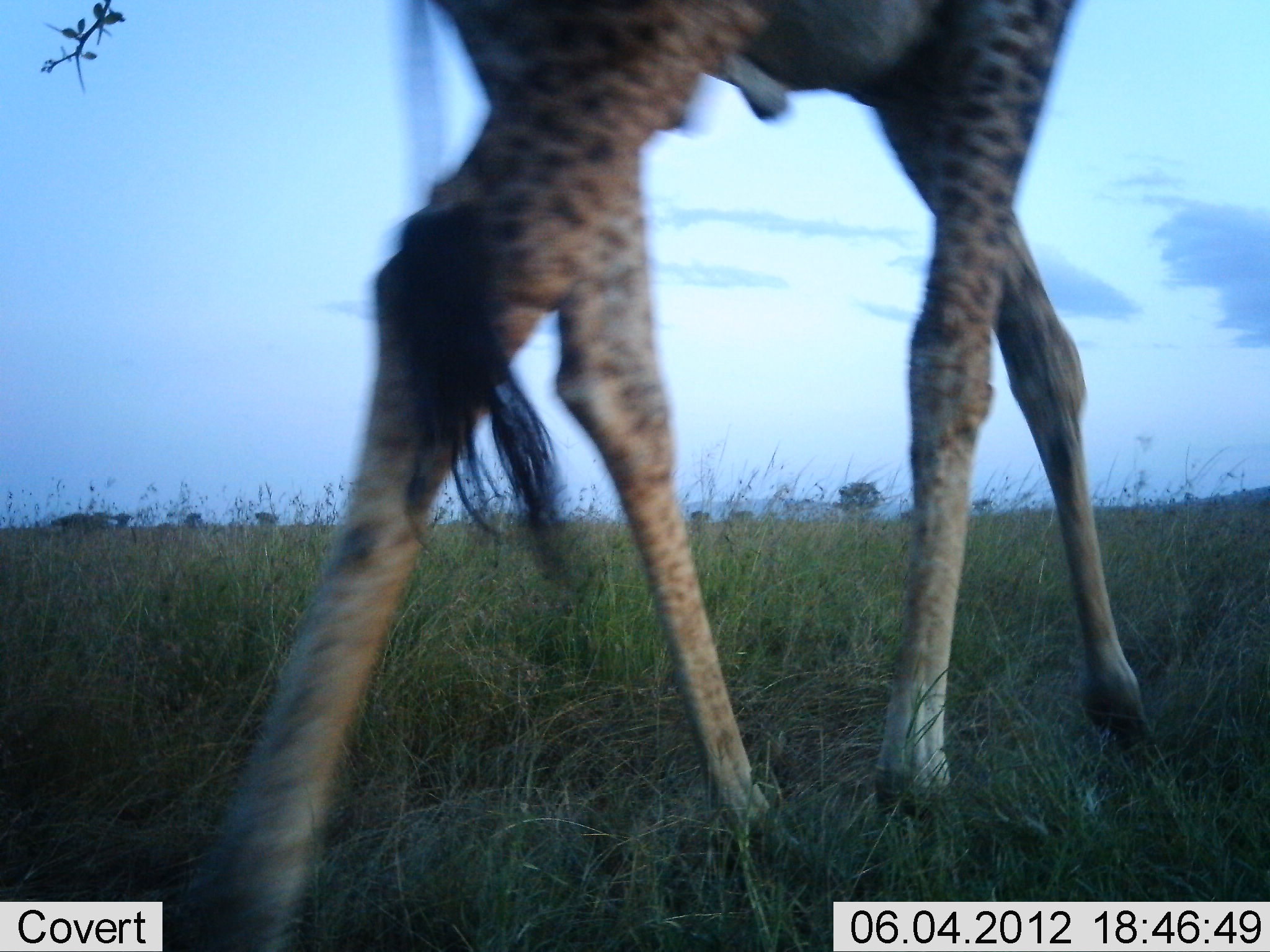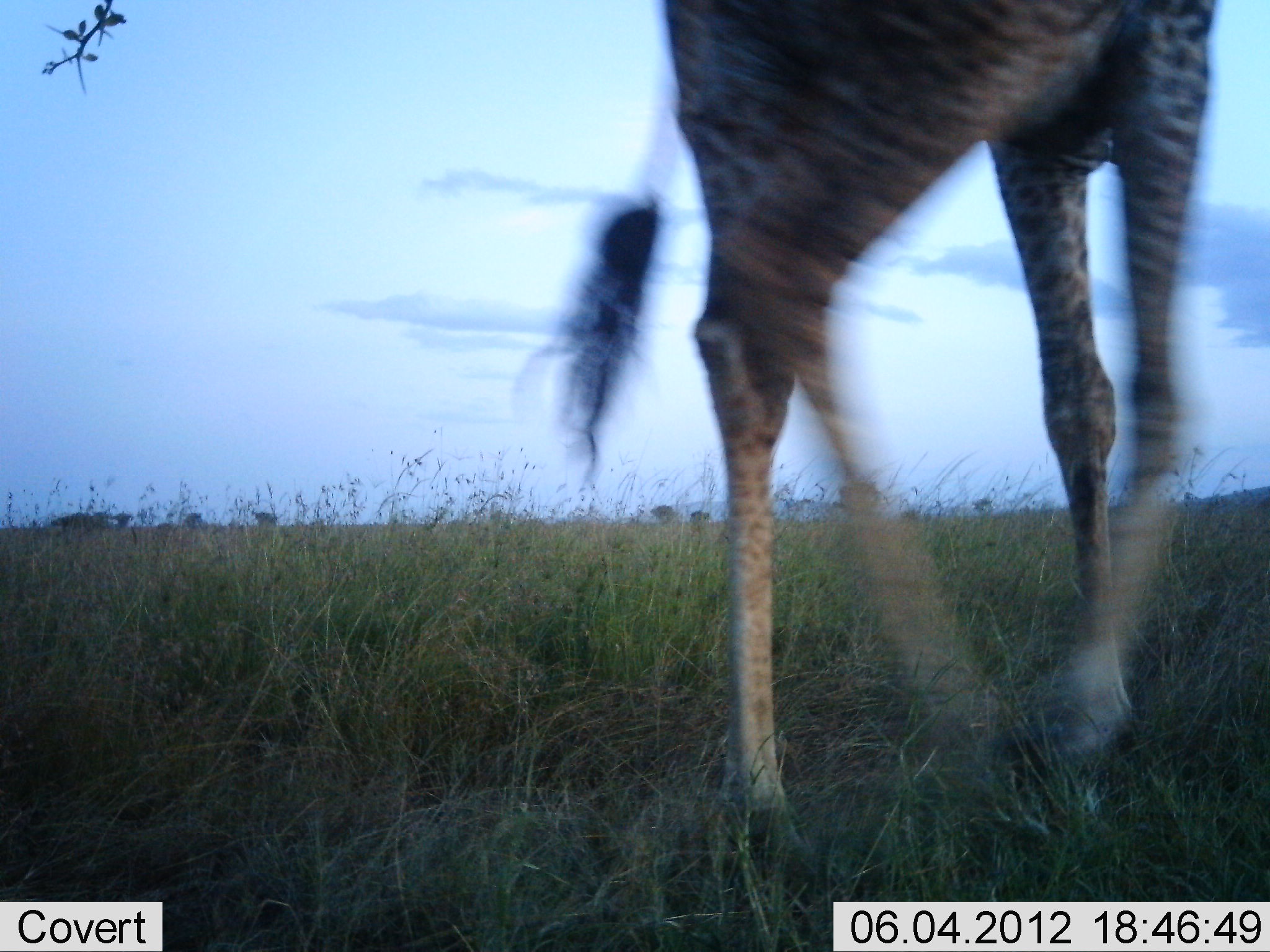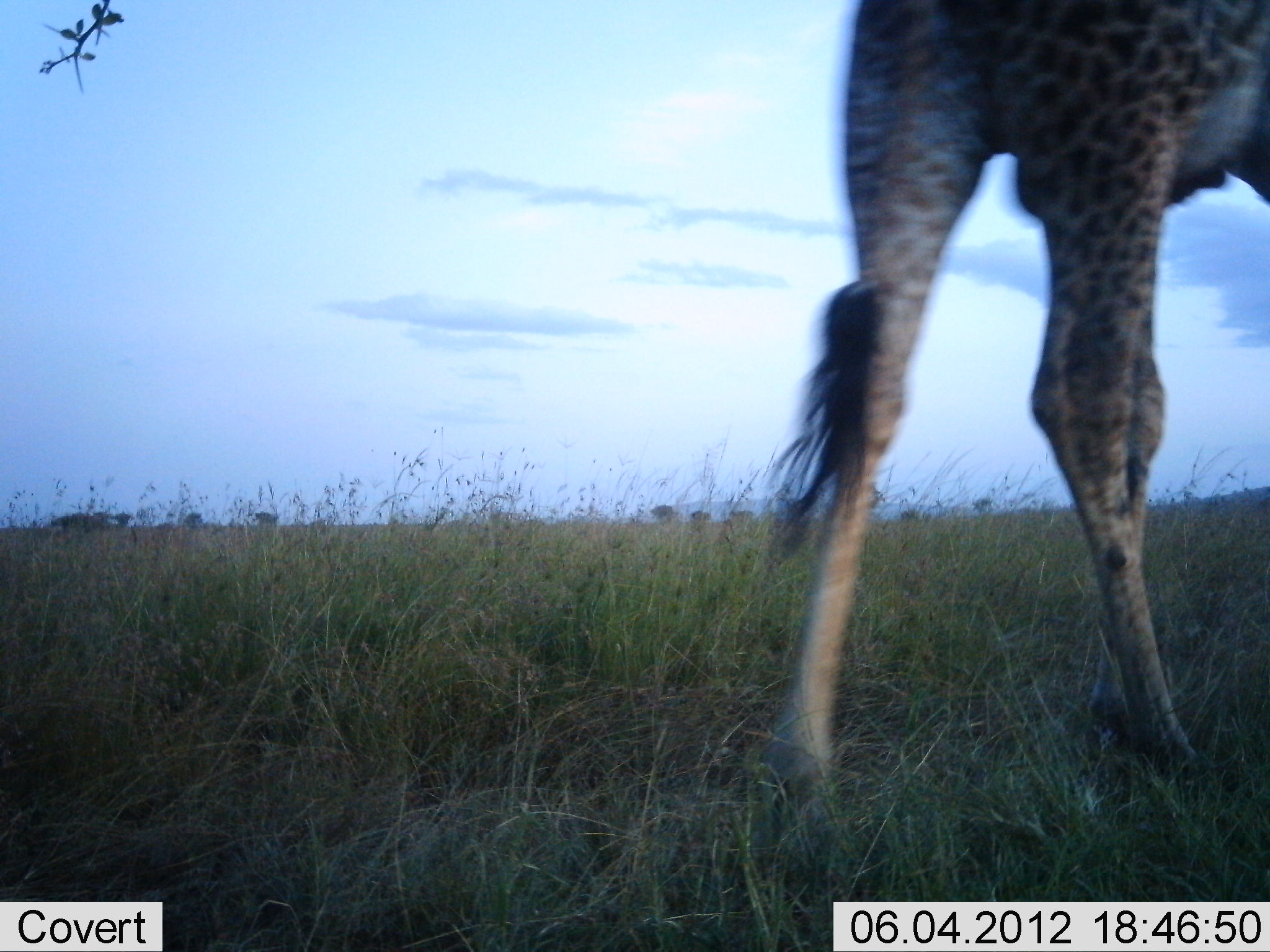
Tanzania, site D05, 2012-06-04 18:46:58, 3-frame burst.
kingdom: Animalia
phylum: Chordata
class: Mammalia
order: Artiodactyla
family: Giraffidae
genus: Giraffa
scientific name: Giraffa camelopardalis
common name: giraffe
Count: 1.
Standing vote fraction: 10%.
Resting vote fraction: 0%.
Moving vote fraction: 90%.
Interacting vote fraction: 0%.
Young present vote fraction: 0%.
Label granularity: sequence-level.